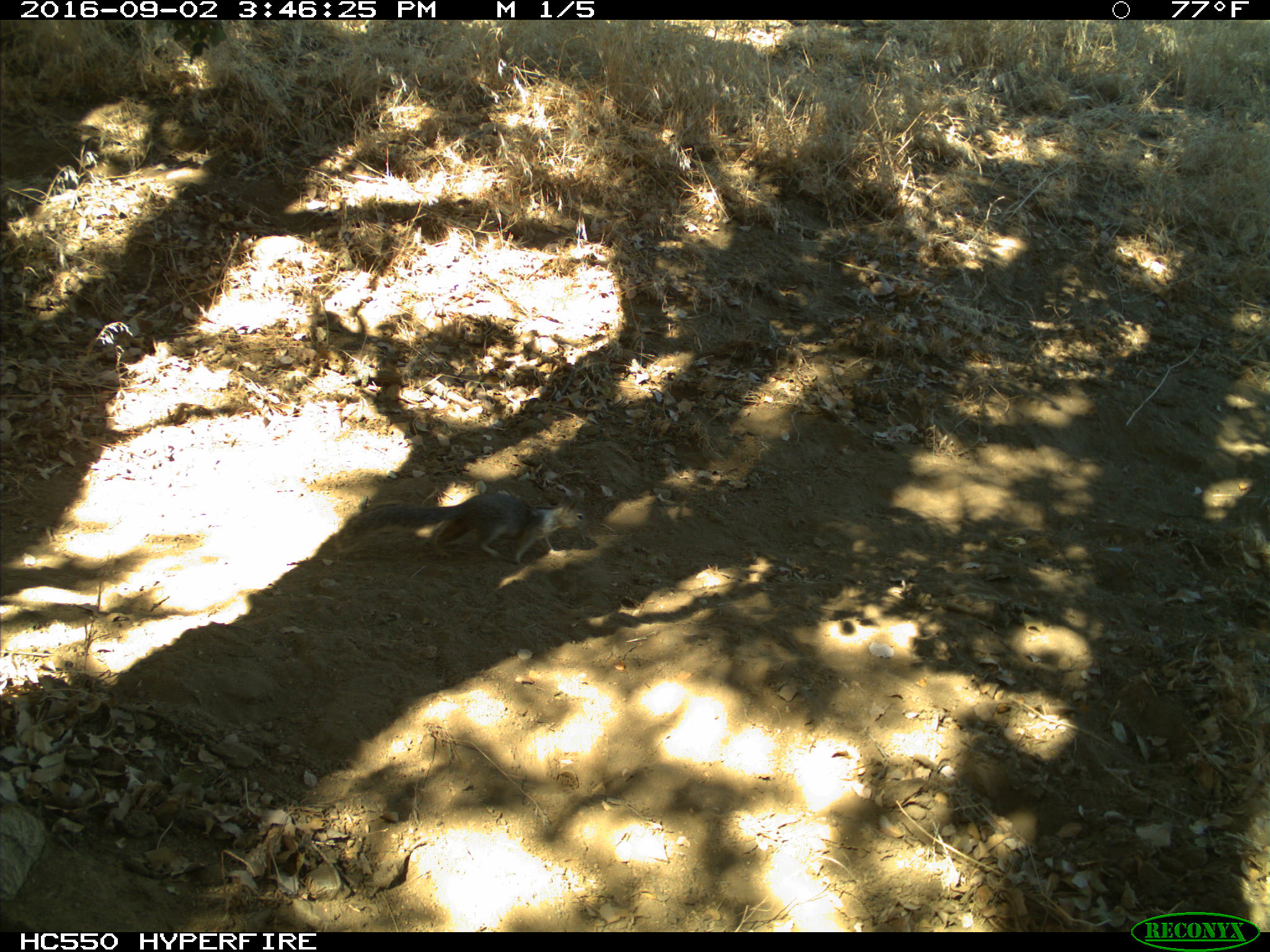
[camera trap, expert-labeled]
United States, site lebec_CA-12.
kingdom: Animalia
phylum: Chordata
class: Mammalia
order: Rodentia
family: Sciuridae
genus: Otospermophilus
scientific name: Otospermophilus beecheyi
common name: california ground squirrel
Otospermophilus beecheyi (california ground squirrel).